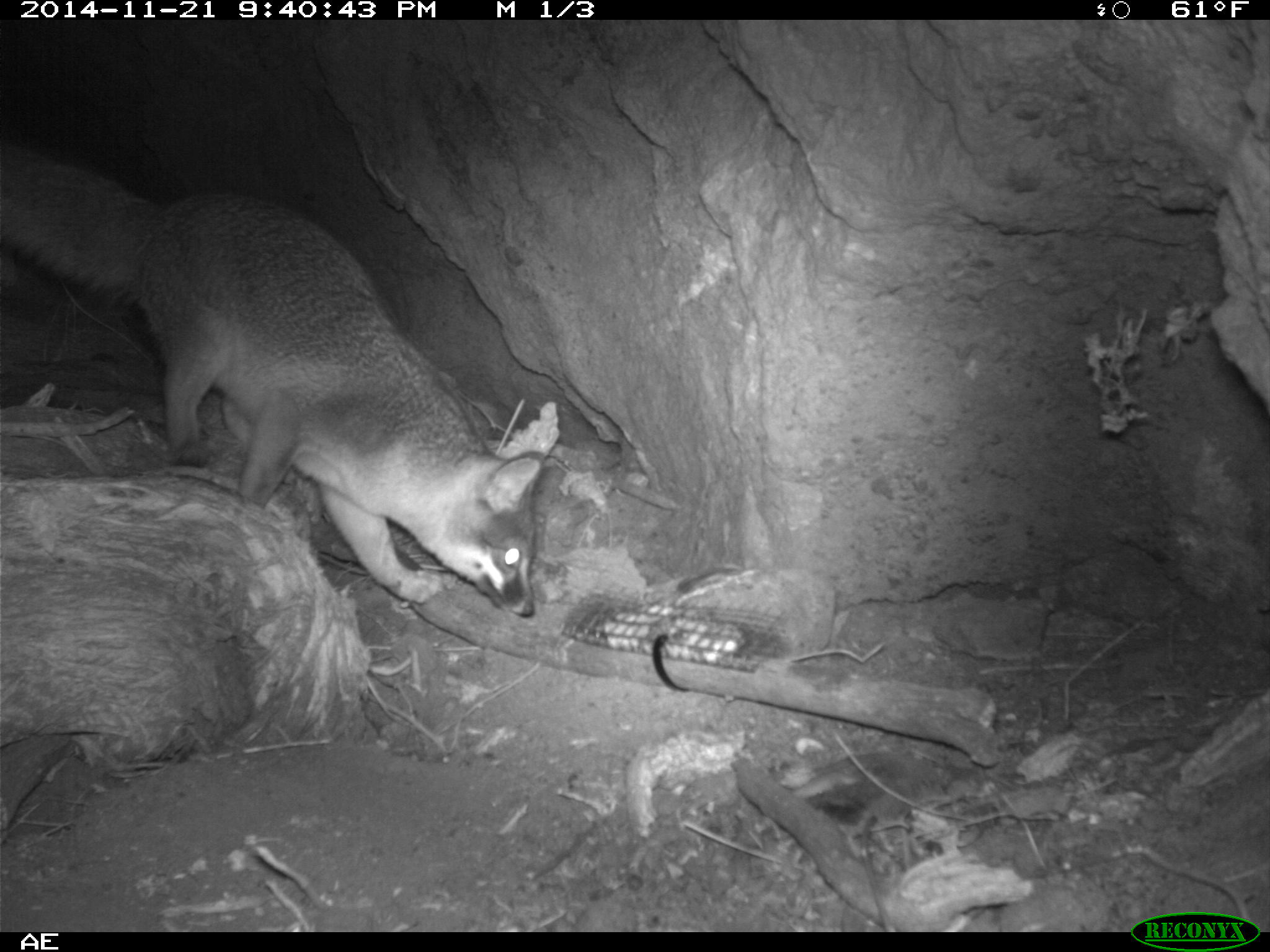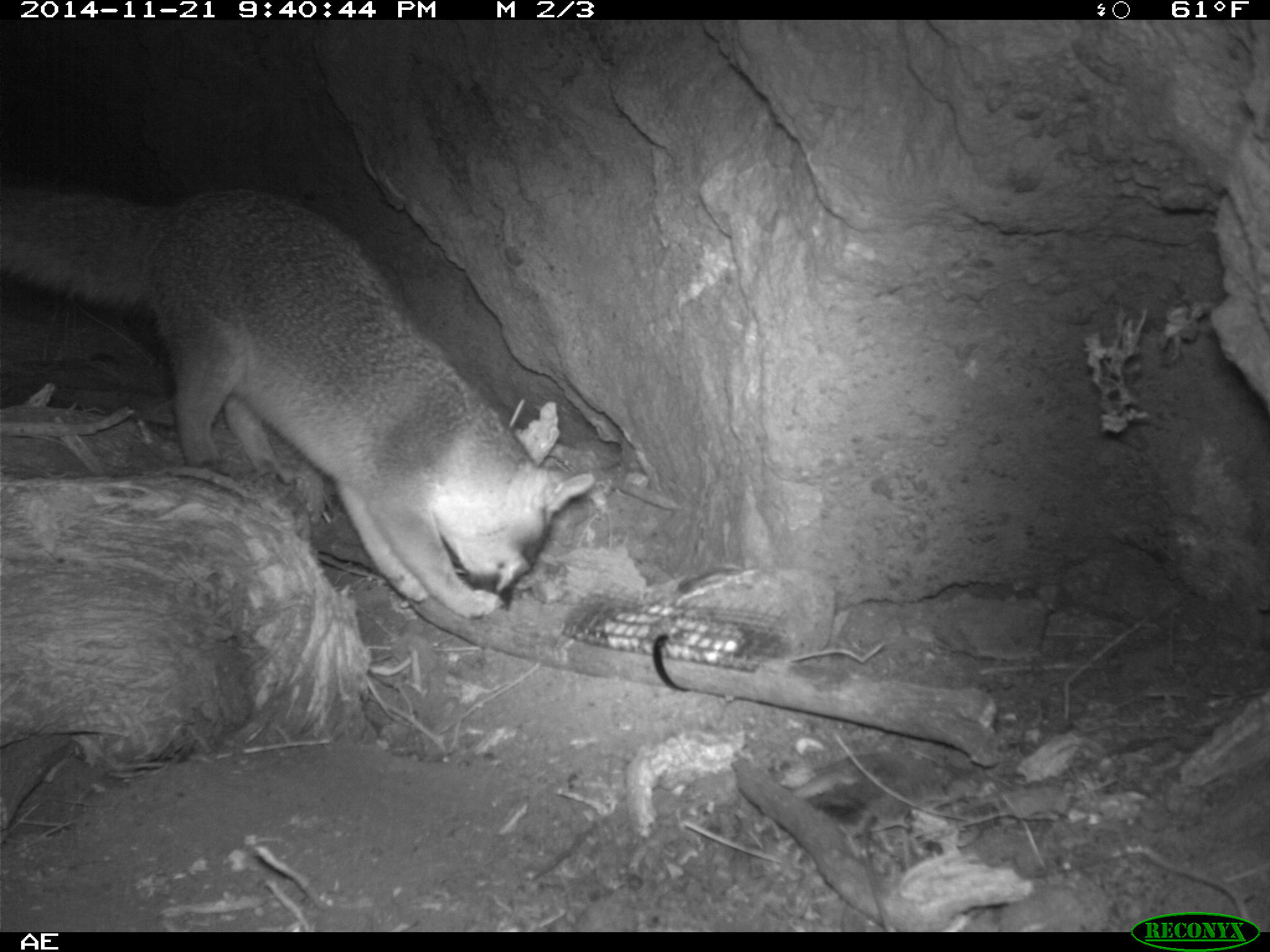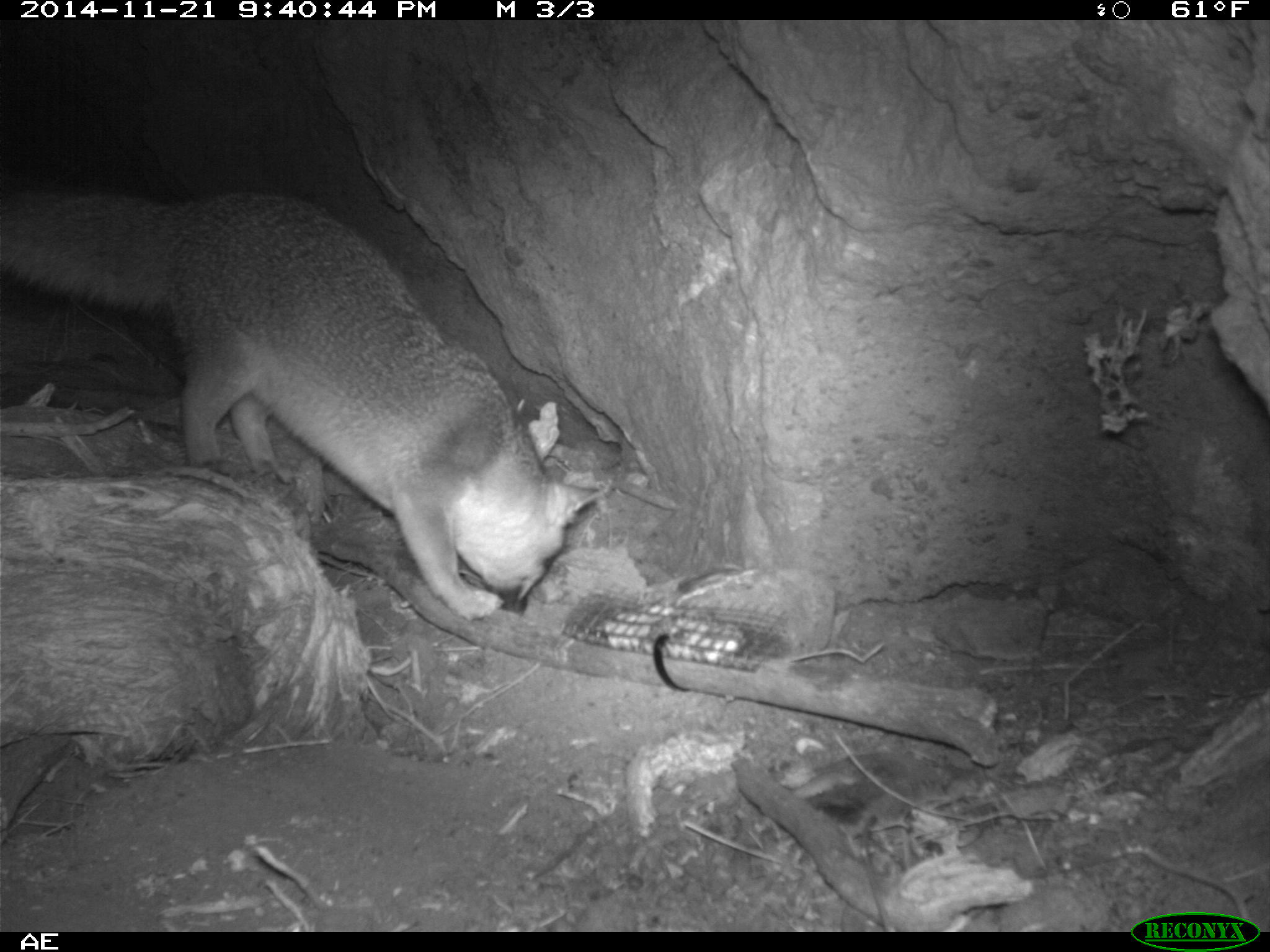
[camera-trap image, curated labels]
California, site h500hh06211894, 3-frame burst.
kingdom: Animalia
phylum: Chordata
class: Mammalia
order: Carnivora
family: Canidae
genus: Urocyon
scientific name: Urocyon littoralis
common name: island fox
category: fox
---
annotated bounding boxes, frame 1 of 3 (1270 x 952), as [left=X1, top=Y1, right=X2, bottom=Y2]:
fox: [left=0, top=137, right=545, bottom=619]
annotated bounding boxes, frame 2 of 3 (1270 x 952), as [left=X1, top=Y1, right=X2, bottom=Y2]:
fox: [left=0, top=187, right=596, bottom=619]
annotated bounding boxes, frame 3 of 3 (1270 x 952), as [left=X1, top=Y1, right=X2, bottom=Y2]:
fox: [left=0, top=187, right=605, bottom=620]